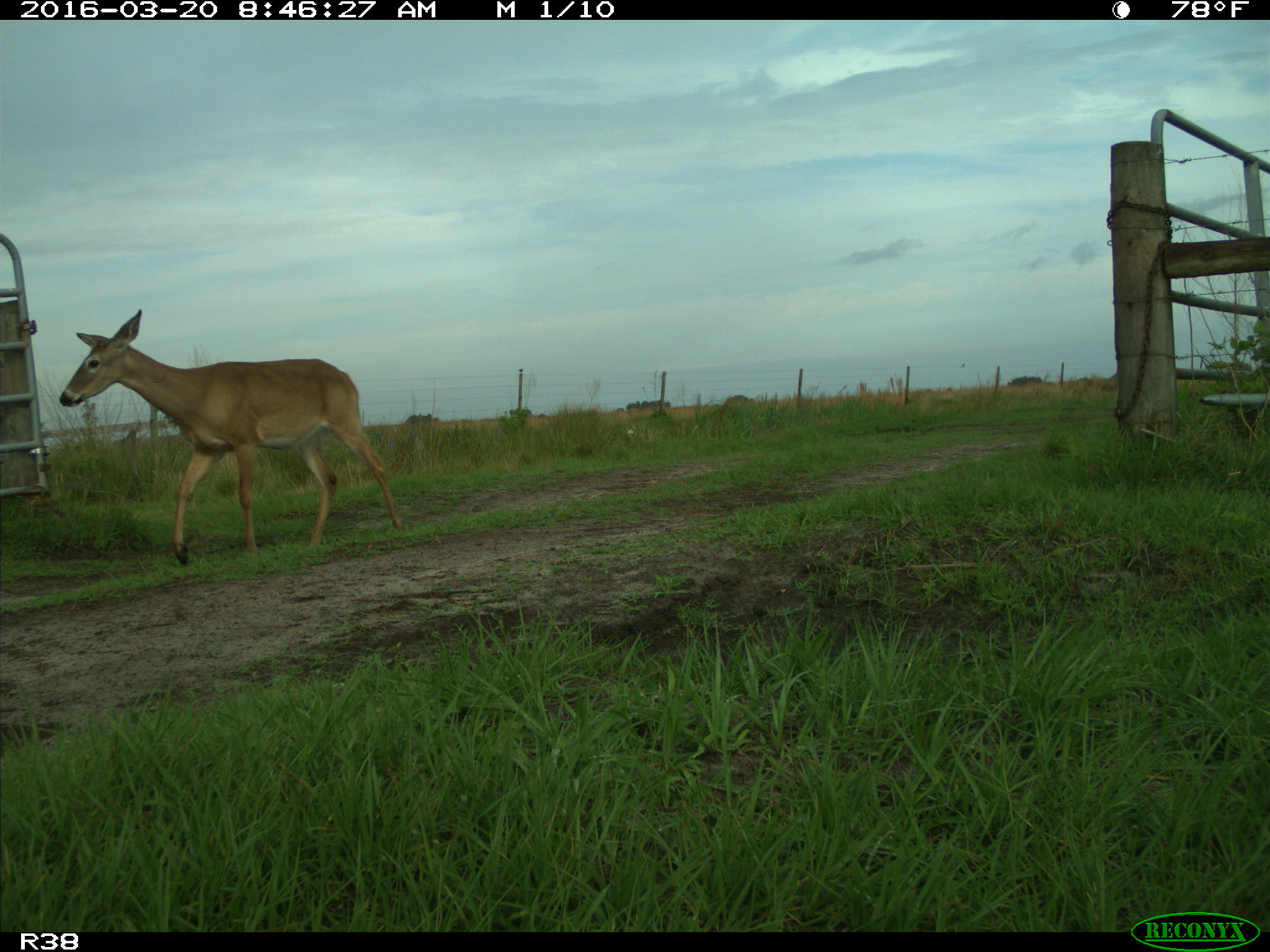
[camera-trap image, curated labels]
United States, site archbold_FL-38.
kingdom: Animalia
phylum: Chordata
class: Mammalia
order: Artiodactyla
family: Cervidae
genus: Odocoileus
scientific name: Odocoileus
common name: deer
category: unidentified deer